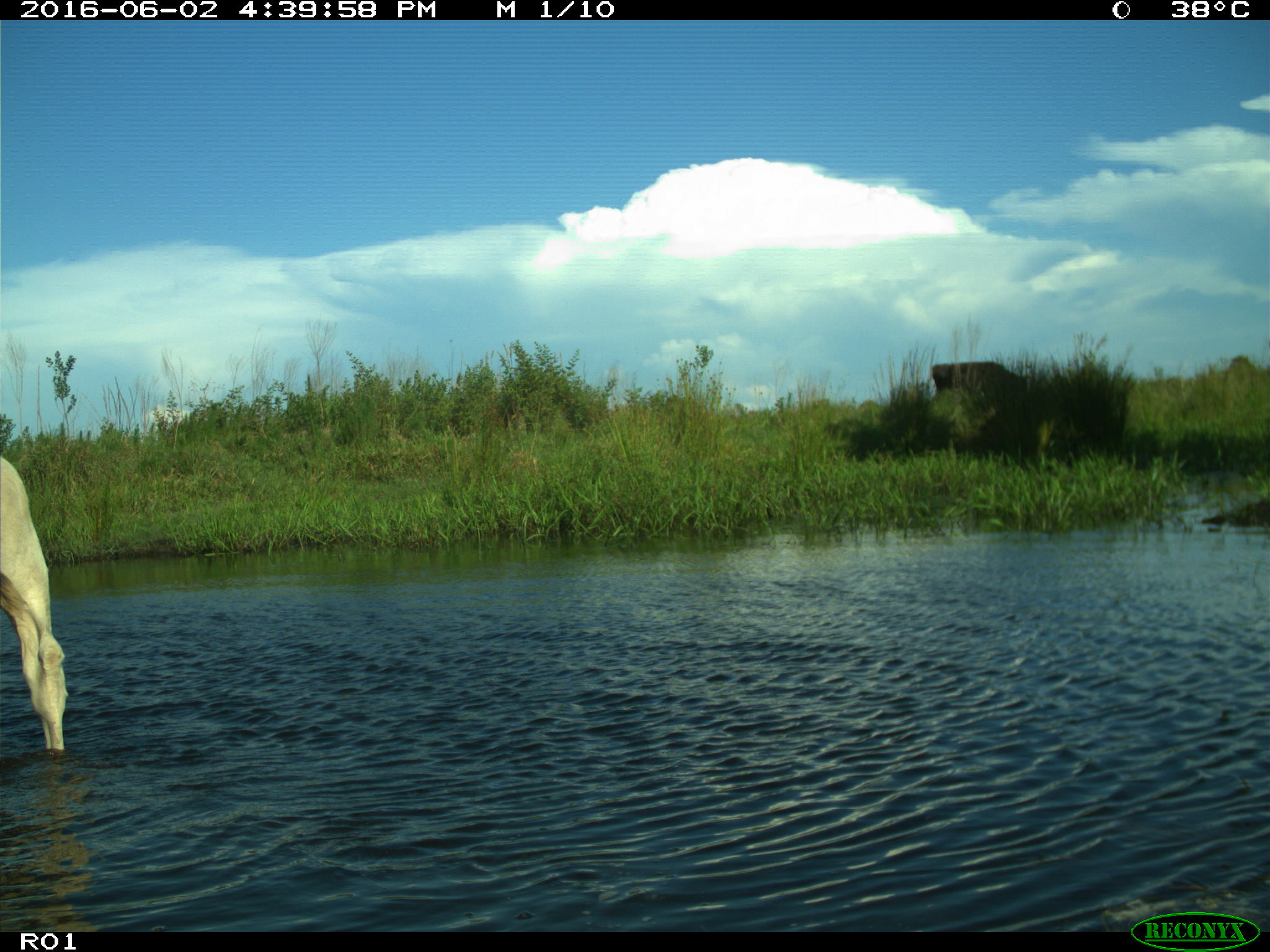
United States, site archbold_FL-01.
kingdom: Animalia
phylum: Chordata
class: Mammalia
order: Artiodactyla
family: Bovidae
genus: Bos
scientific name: Bos taurus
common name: domestic cow